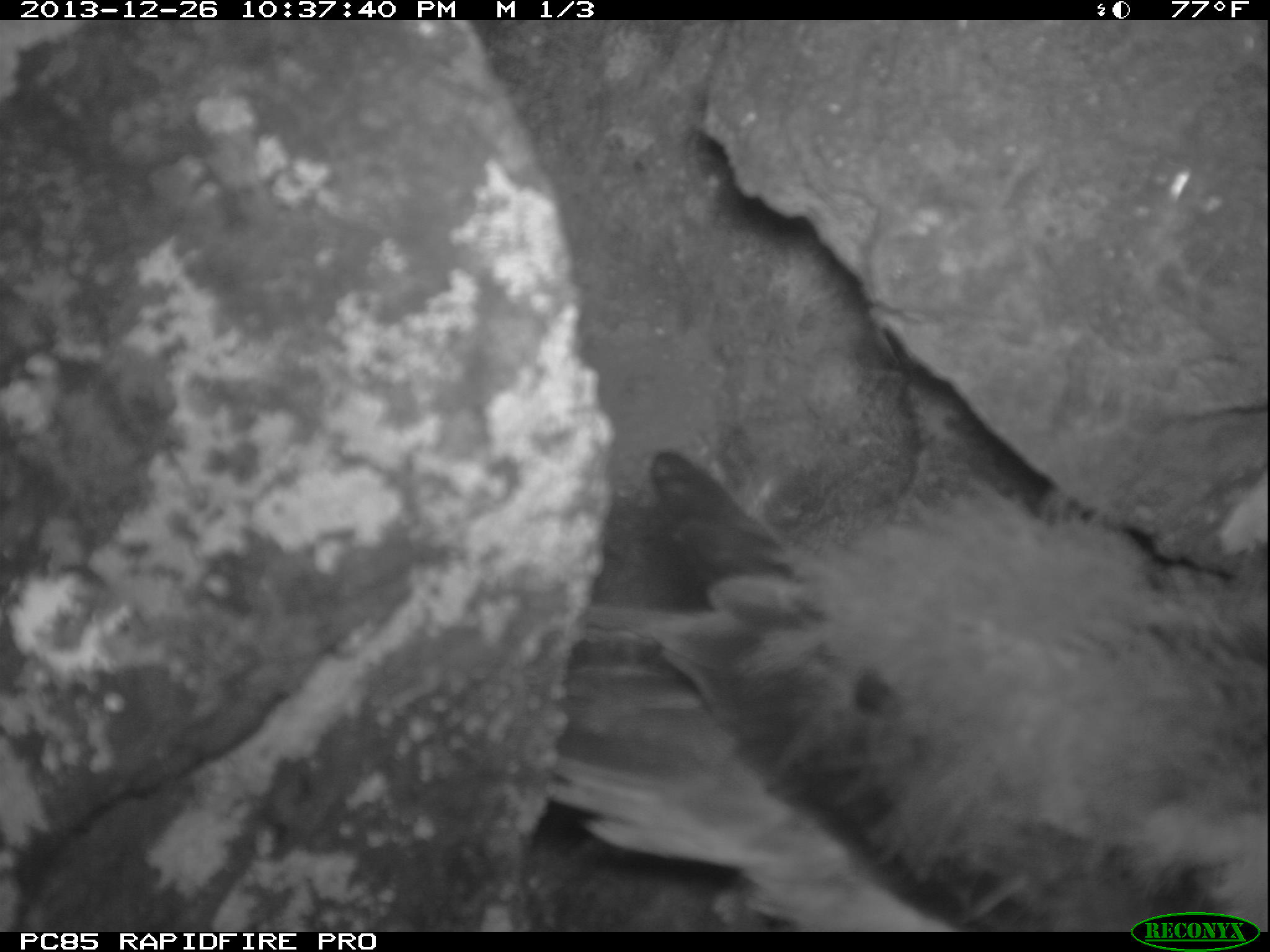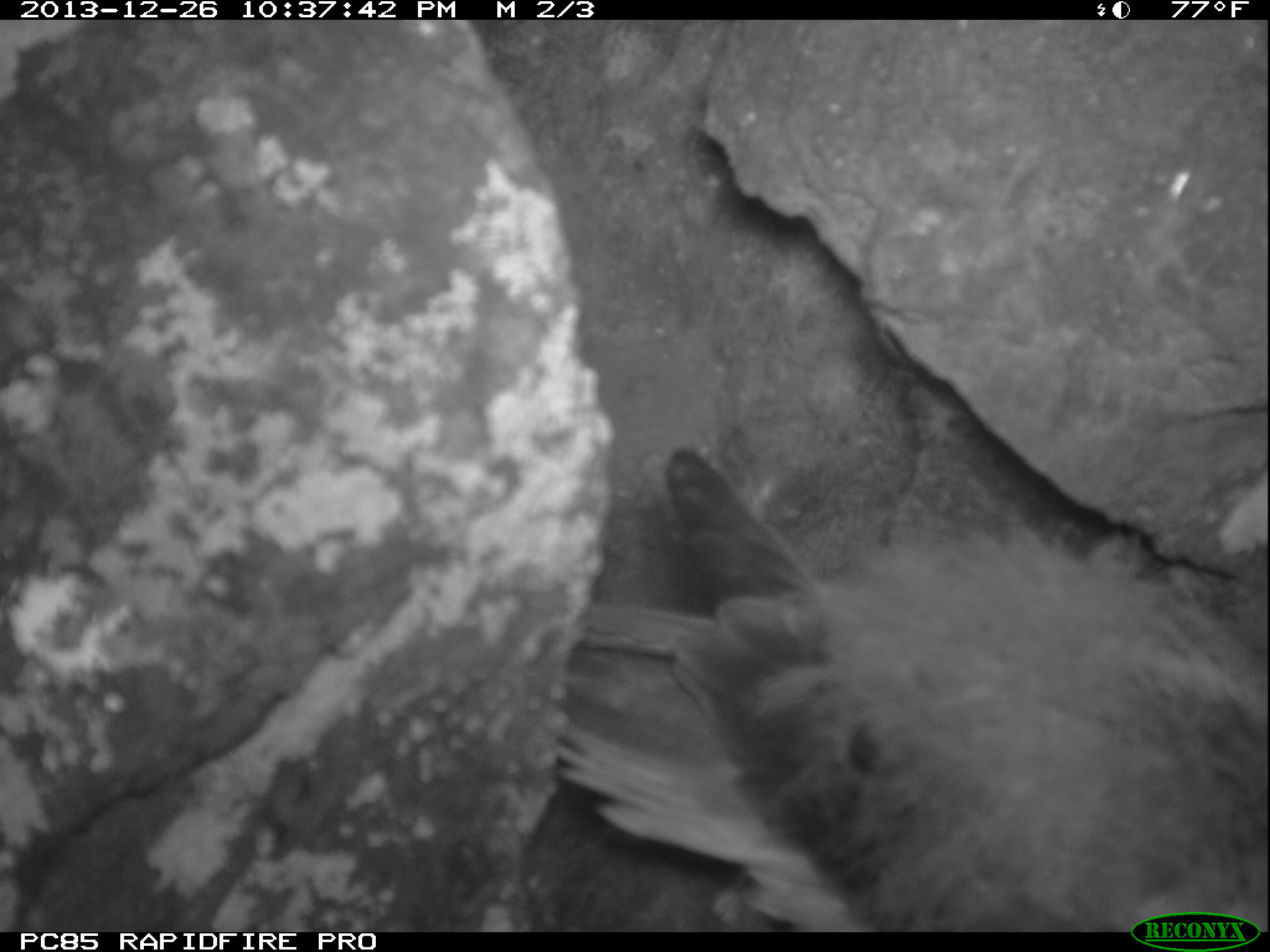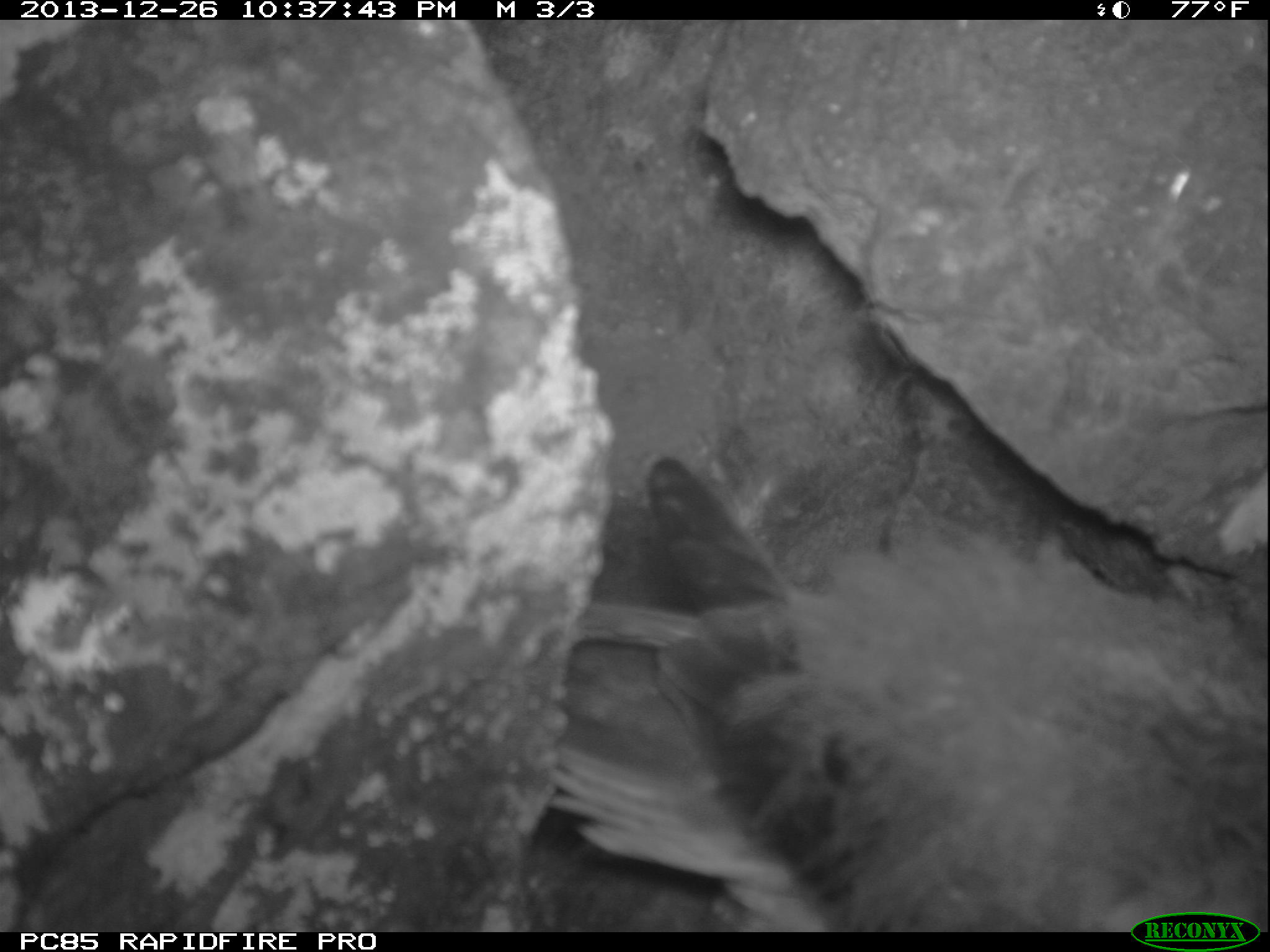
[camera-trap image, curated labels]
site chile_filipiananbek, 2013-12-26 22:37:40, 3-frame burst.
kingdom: Animalia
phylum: Chordata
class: Aves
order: Procellariiformes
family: Procellariidae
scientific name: Procellariidae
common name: petrel chick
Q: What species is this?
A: Petrel chick (Procellariidae).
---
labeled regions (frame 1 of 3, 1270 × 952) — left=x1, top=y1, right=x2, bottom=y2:
petrel chick: left=559, top=428, right=1266, bottom=922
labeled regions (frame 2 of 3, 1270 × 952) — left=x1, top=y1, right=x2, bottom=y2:
petrel chick: left=535, top=427, right=1270, bottom=919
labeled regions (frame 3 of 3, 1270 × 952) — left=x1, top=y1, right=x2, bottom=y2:
petrel chick: left=535, top=430, right=1255, bottom=928